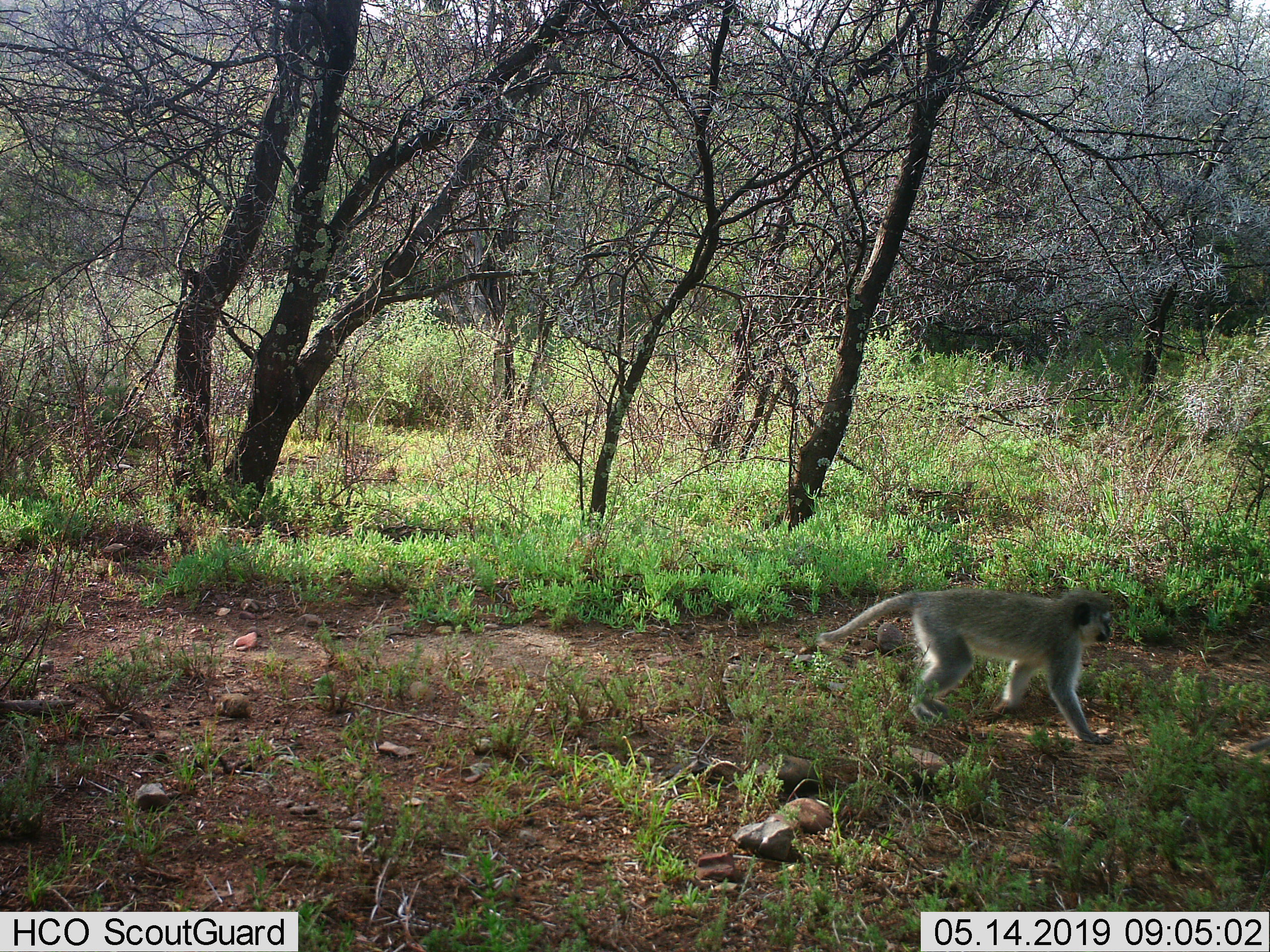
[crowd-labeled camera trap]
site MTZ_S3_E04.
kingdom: Animalia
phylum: Chordata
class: Mammalia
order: Primates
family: Cercopithecidae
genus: Chlorocebus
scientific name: Chlorocebus pygerythrus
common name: vervet monkey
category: monkeyvervet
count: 1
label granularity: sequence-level